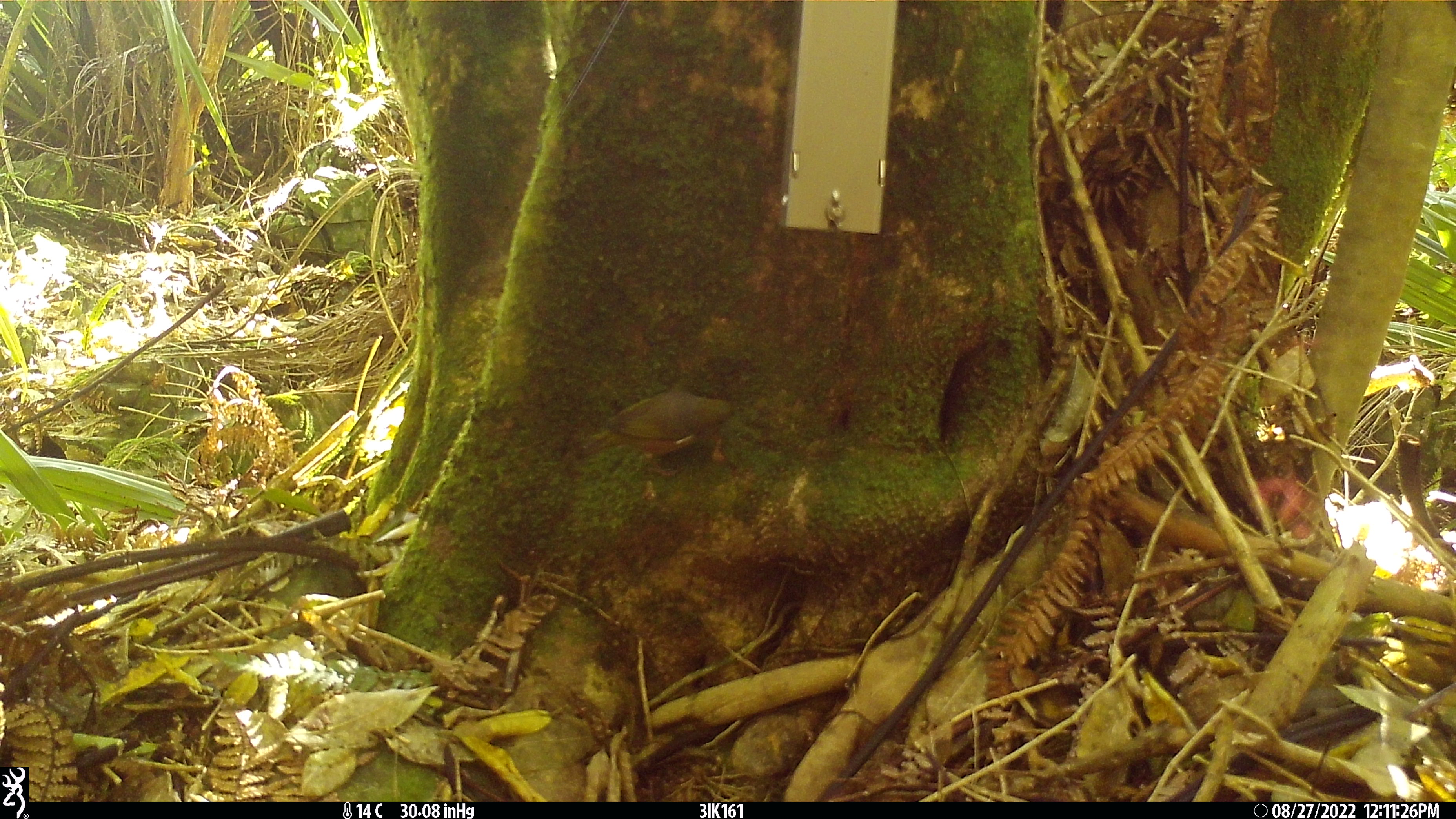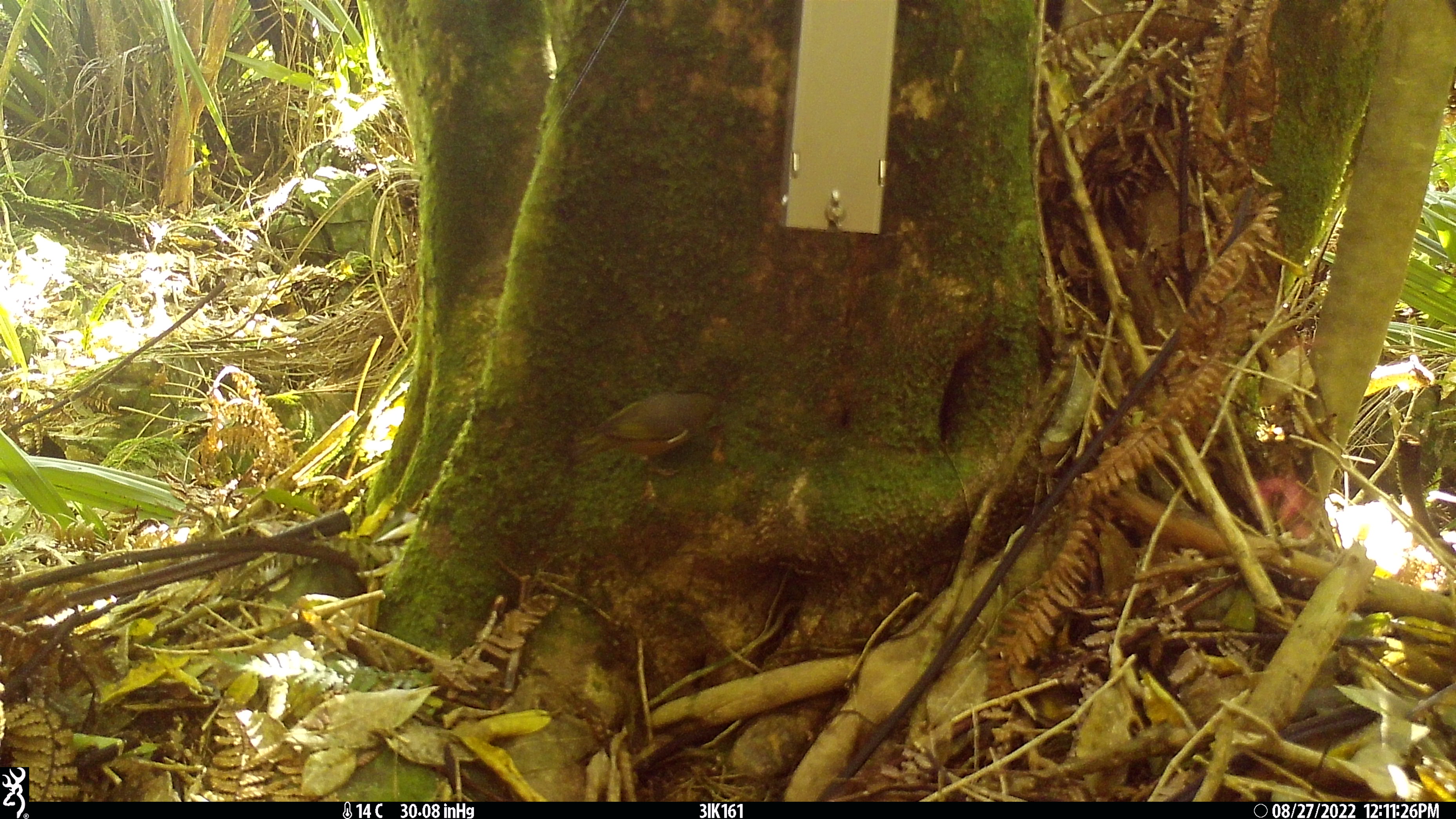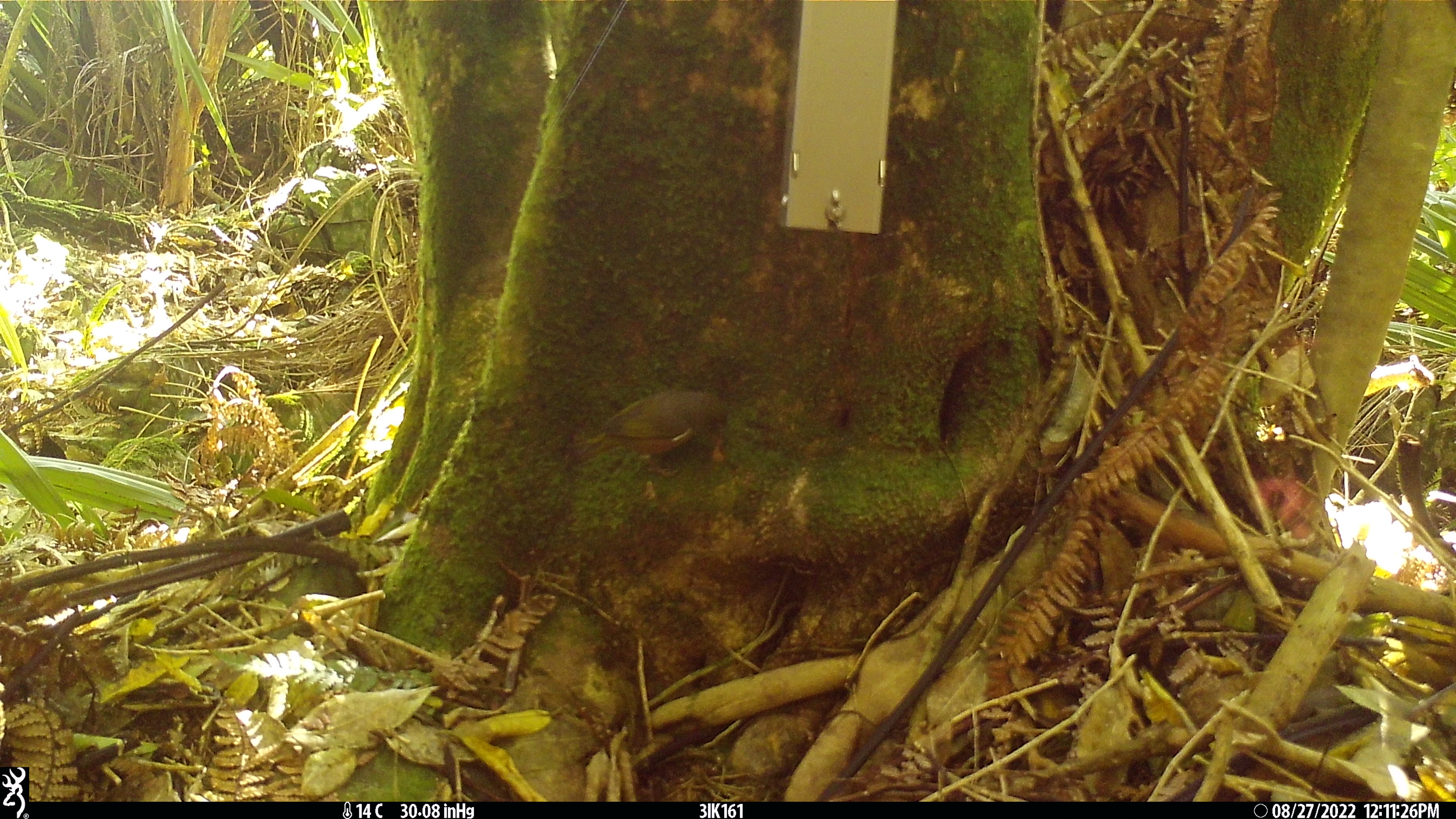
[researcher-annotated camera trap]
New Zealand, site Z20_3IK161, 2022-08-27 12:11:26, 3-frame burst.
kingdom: Animalia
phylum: Chordata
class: Aves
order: Passeriformes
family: Zosteropidae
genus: Zosterops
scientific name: Zosterops lateralis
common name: silvereye